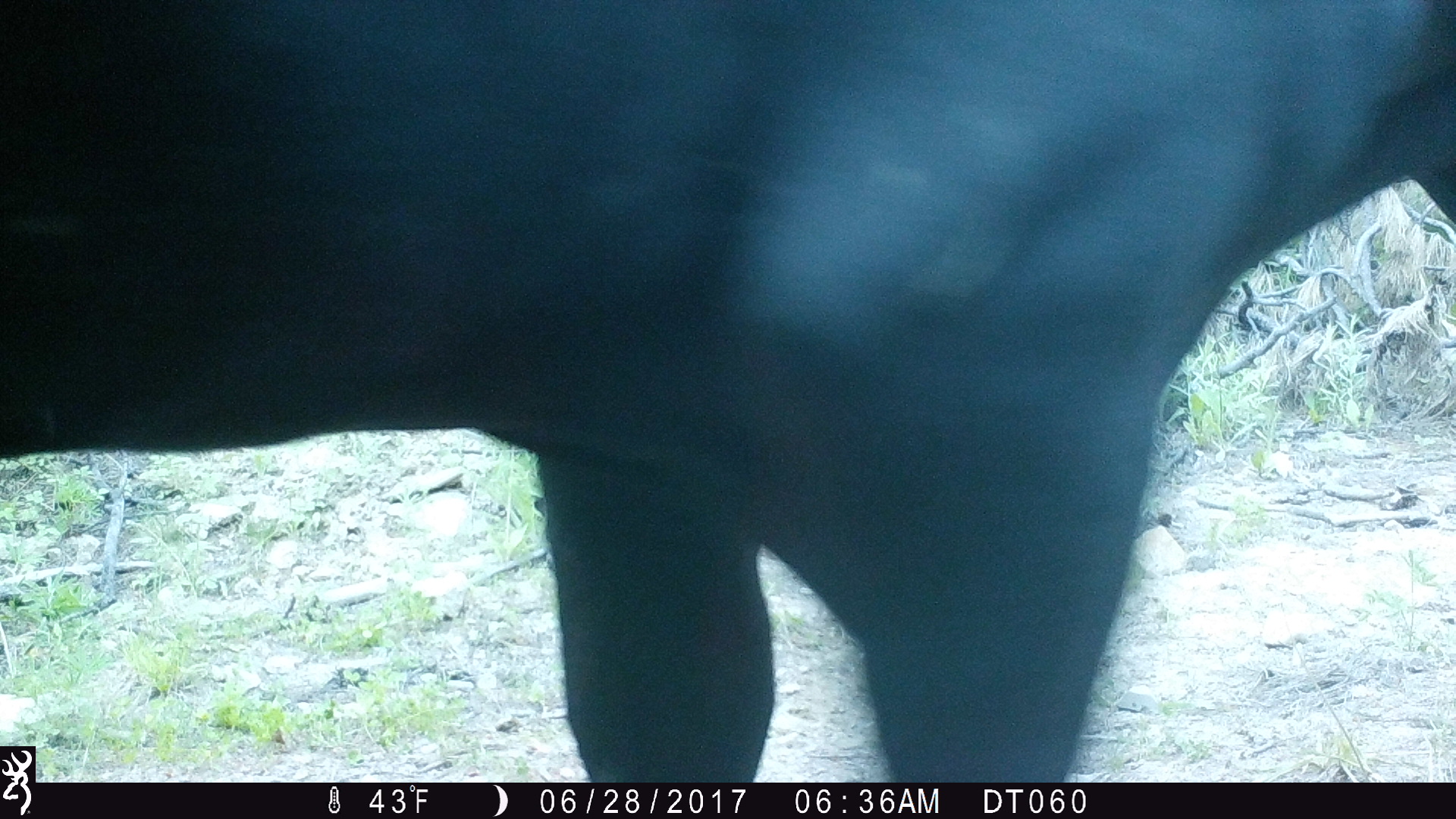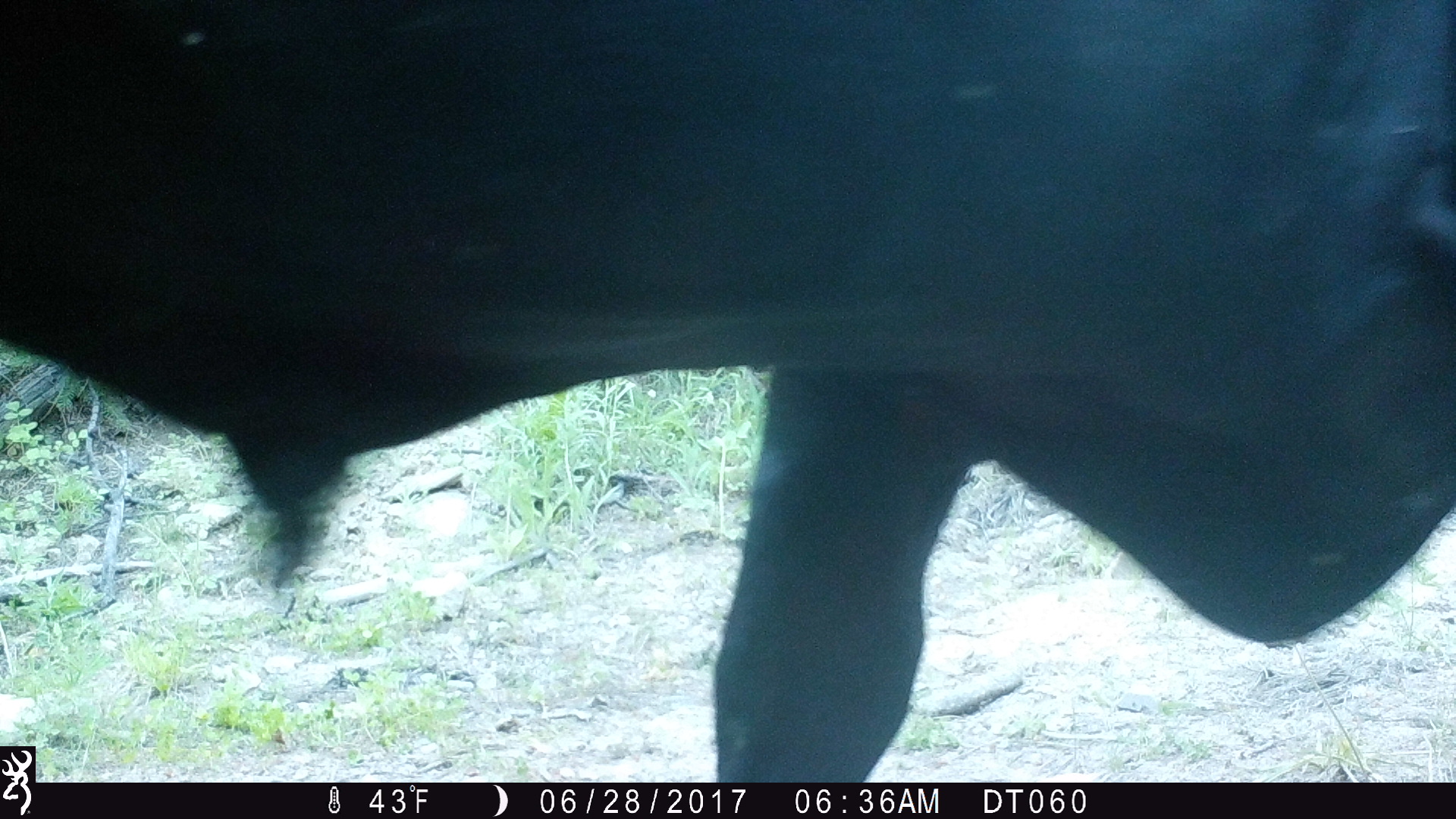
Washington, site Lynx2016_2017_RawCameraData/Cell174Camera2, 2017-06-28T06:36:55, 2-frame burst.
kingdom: Animalia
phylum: Chordata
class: Mammalia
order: Artiodactyla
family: Bovidae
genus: Bos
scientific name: Bos taurus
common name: domestic cattle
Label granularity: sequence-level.